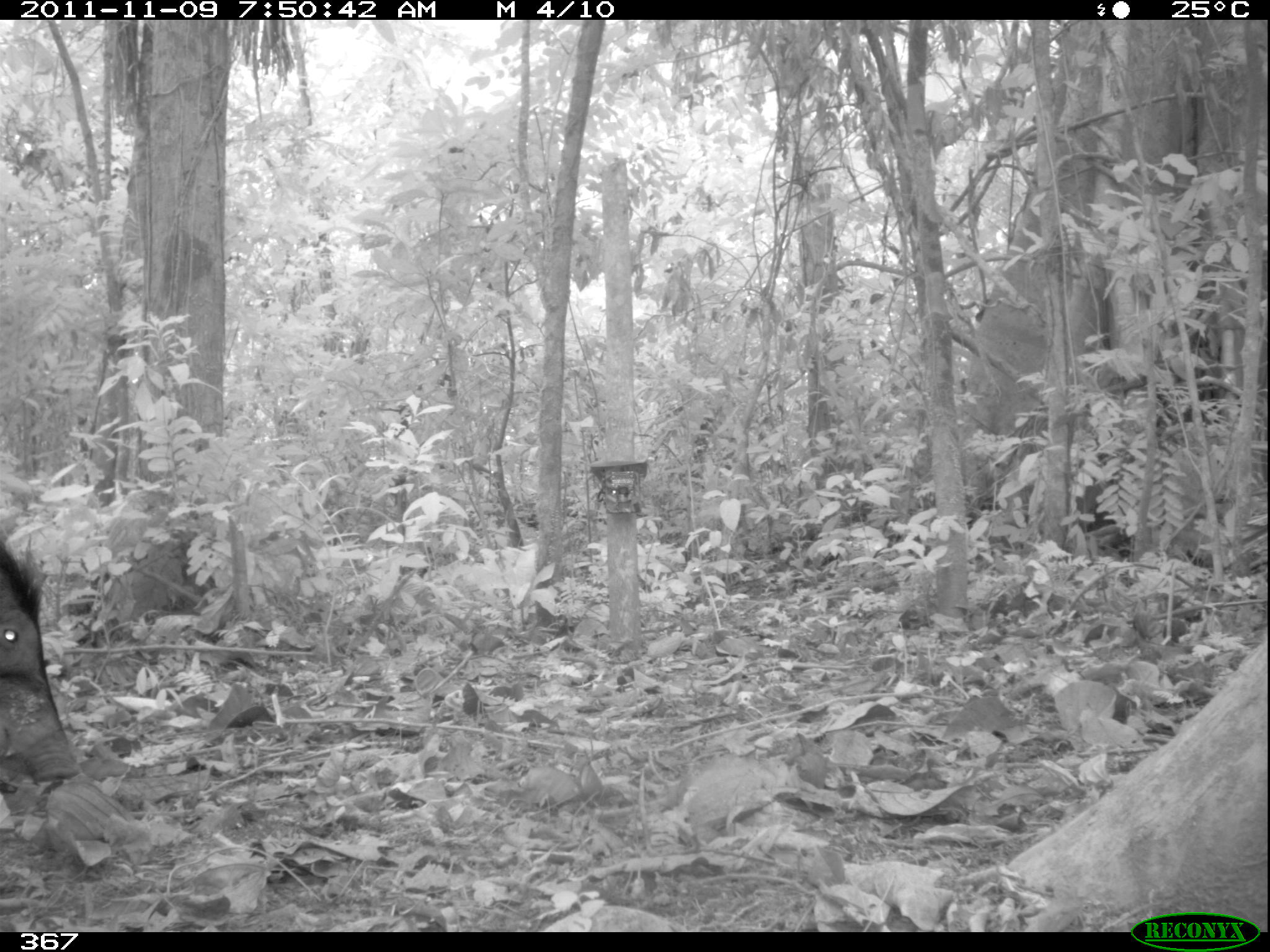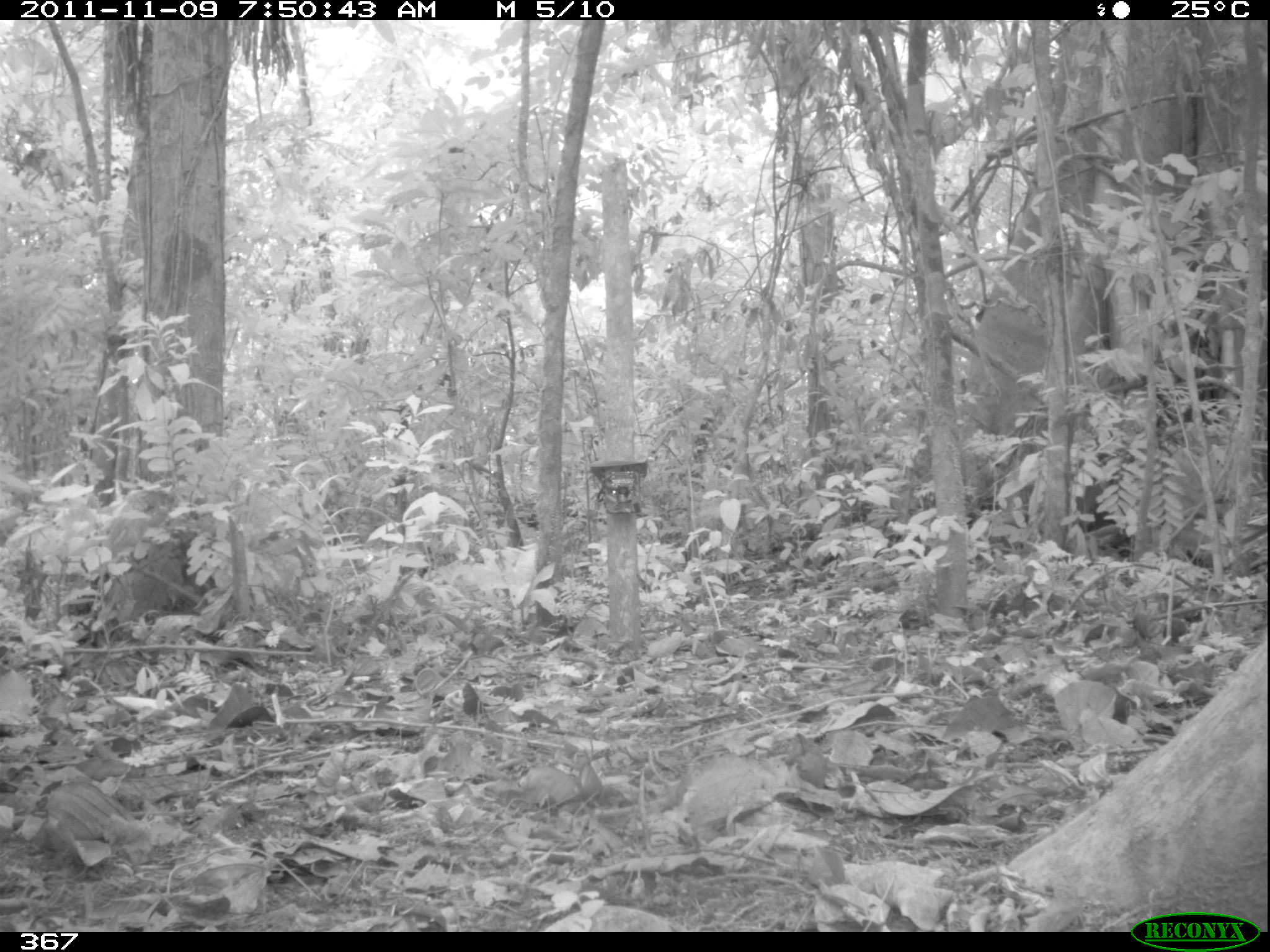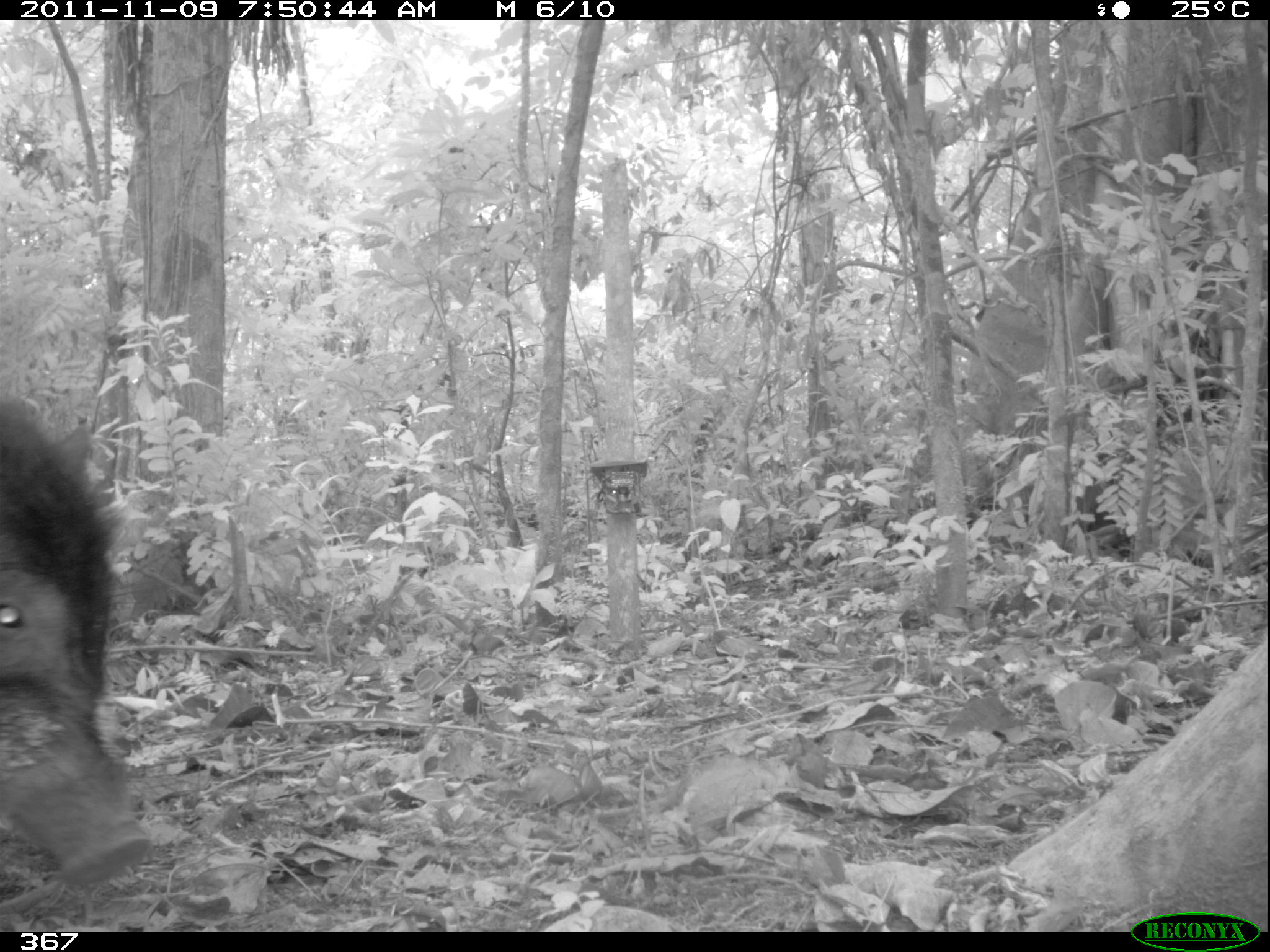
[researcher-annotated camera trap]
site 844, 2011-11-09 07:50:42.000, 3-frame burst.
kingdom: Animalia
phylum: Chordata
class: Mammalia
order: Artiodactyla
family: Tayassuidae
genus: Tayassu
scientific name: Tayassu pecari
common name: white-lipped peccary